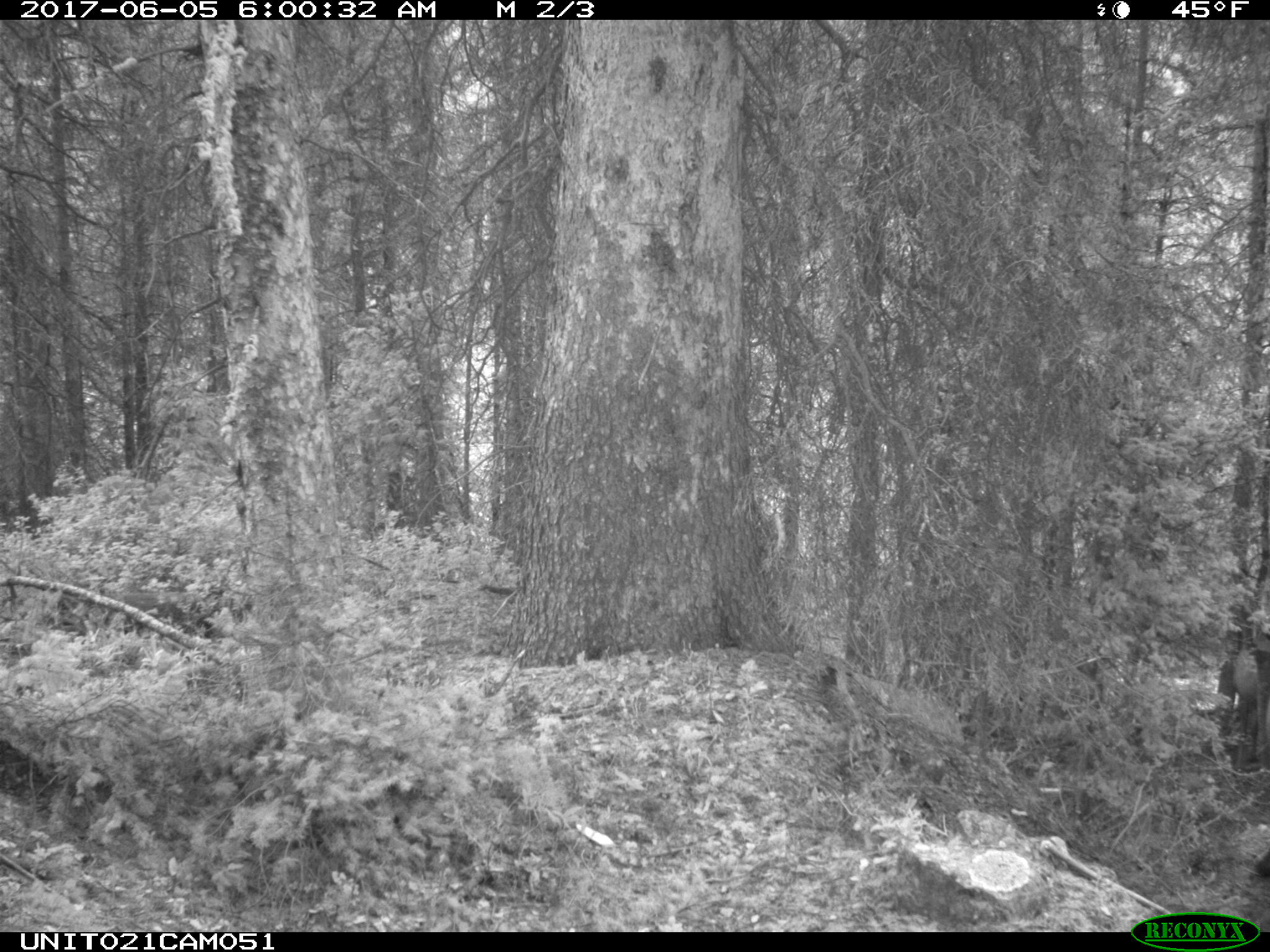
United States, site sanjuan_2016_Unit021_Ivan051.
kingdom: Animalia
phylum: Chordata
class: Mammalia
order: Artiodactyla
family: Cervidae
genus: Cervus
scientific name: Cervus elaphus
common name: red deer